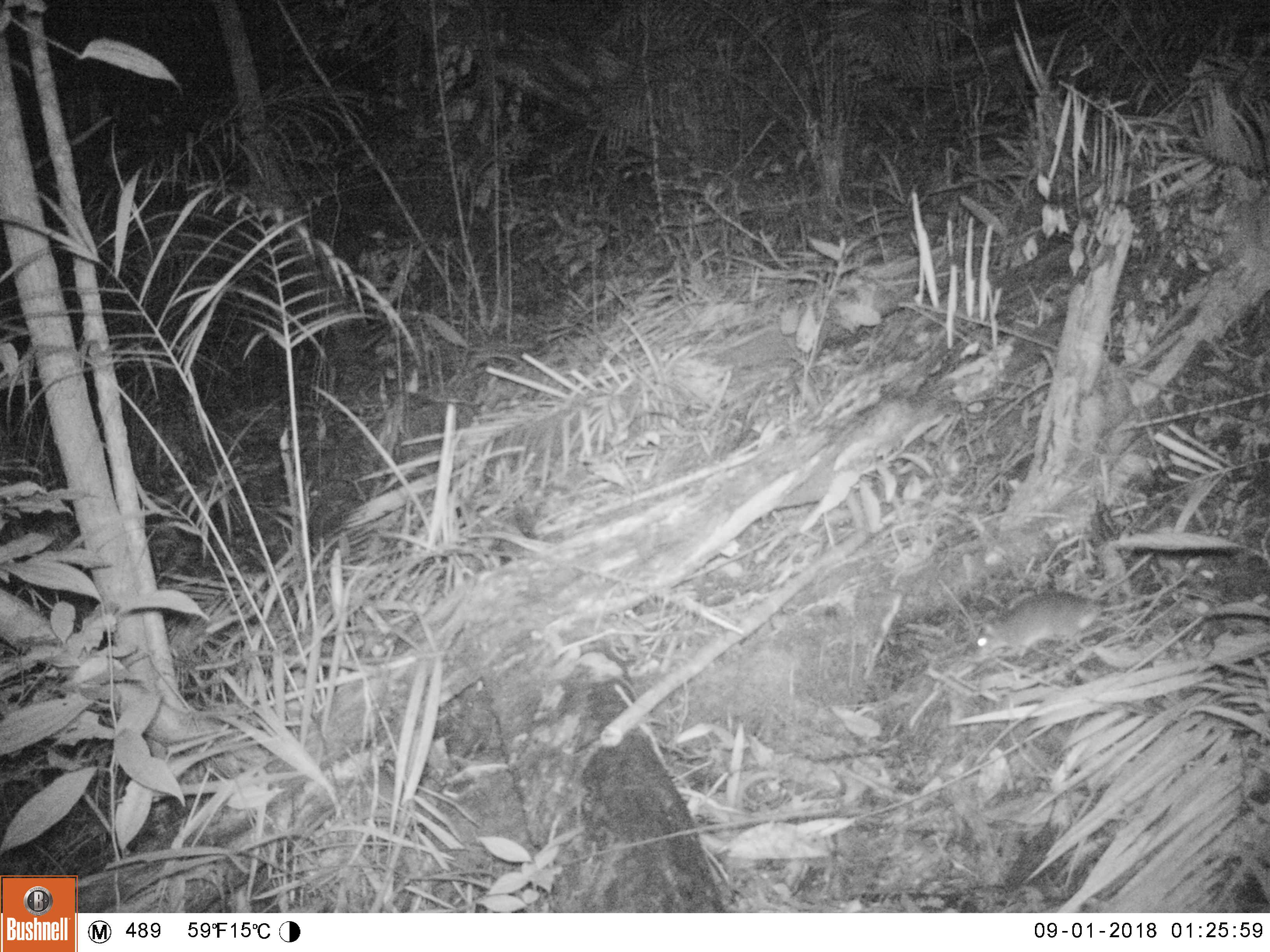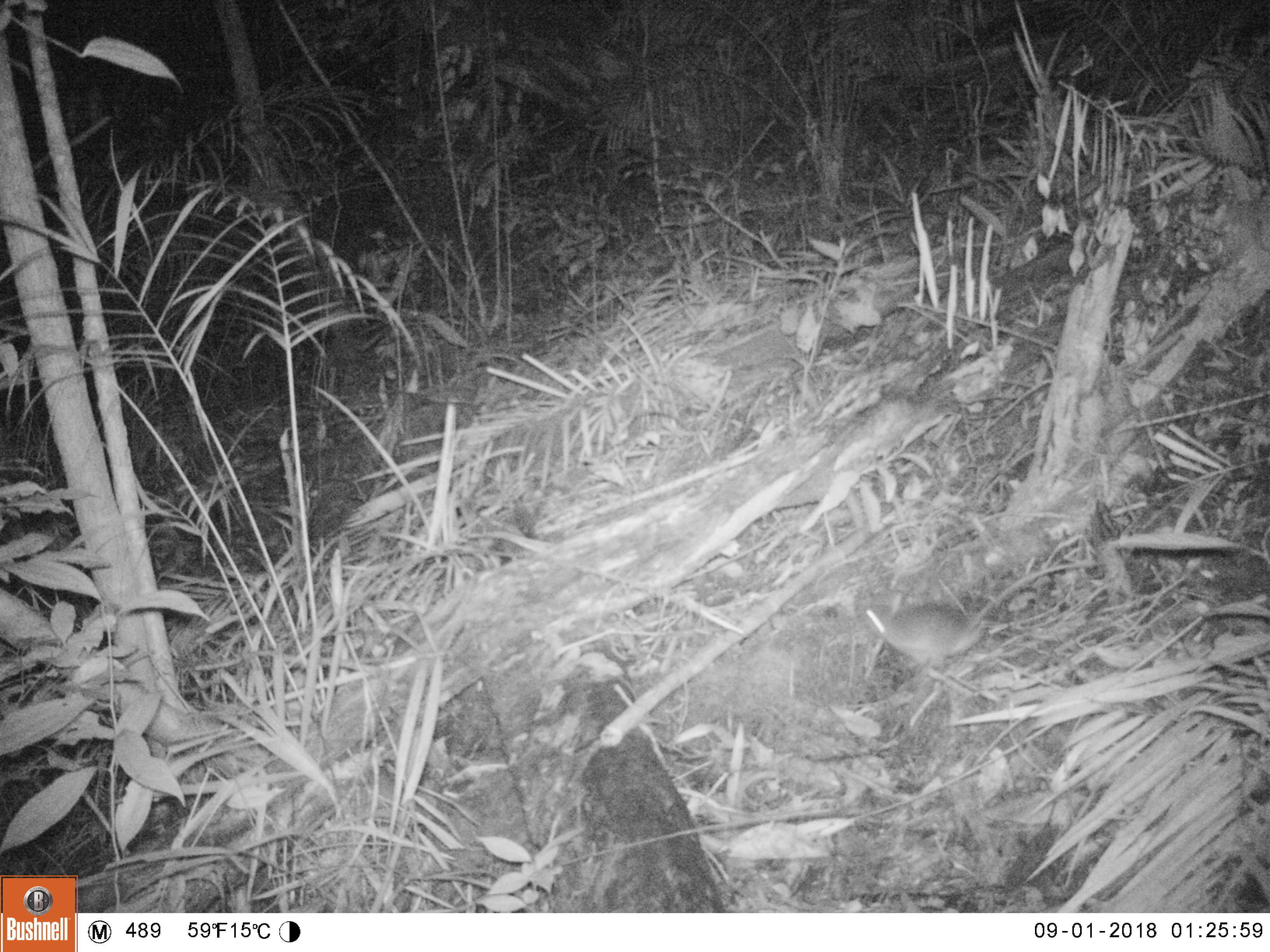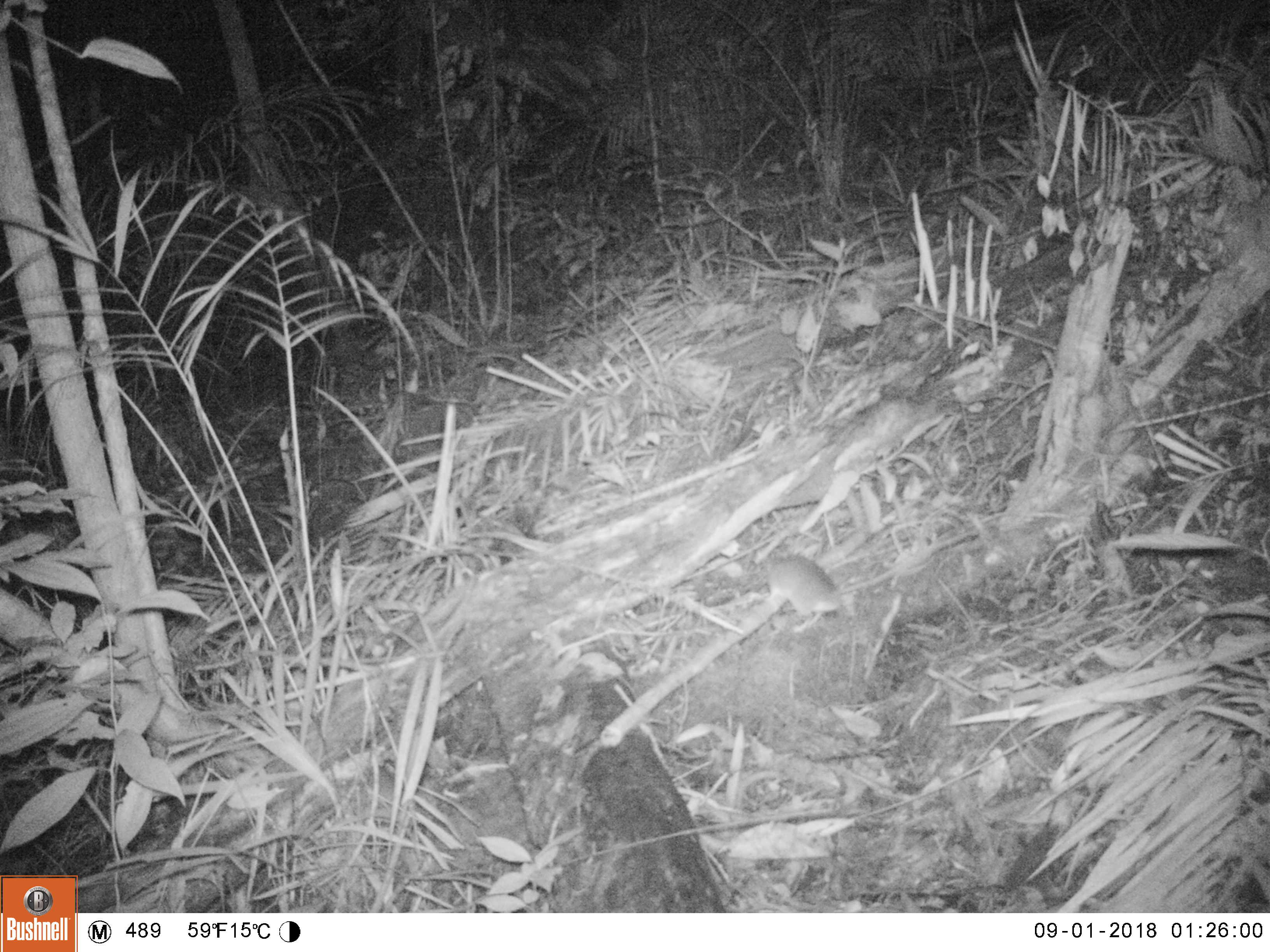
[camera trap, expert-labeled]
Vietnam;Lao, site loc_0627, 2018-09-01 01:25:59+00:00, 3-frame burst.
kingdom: Animalia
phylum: Chordata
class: Mammalia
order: Rodentia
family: Muridae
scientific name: Muridae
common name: old-world mice and rats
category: unidentified murid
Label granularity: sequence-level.